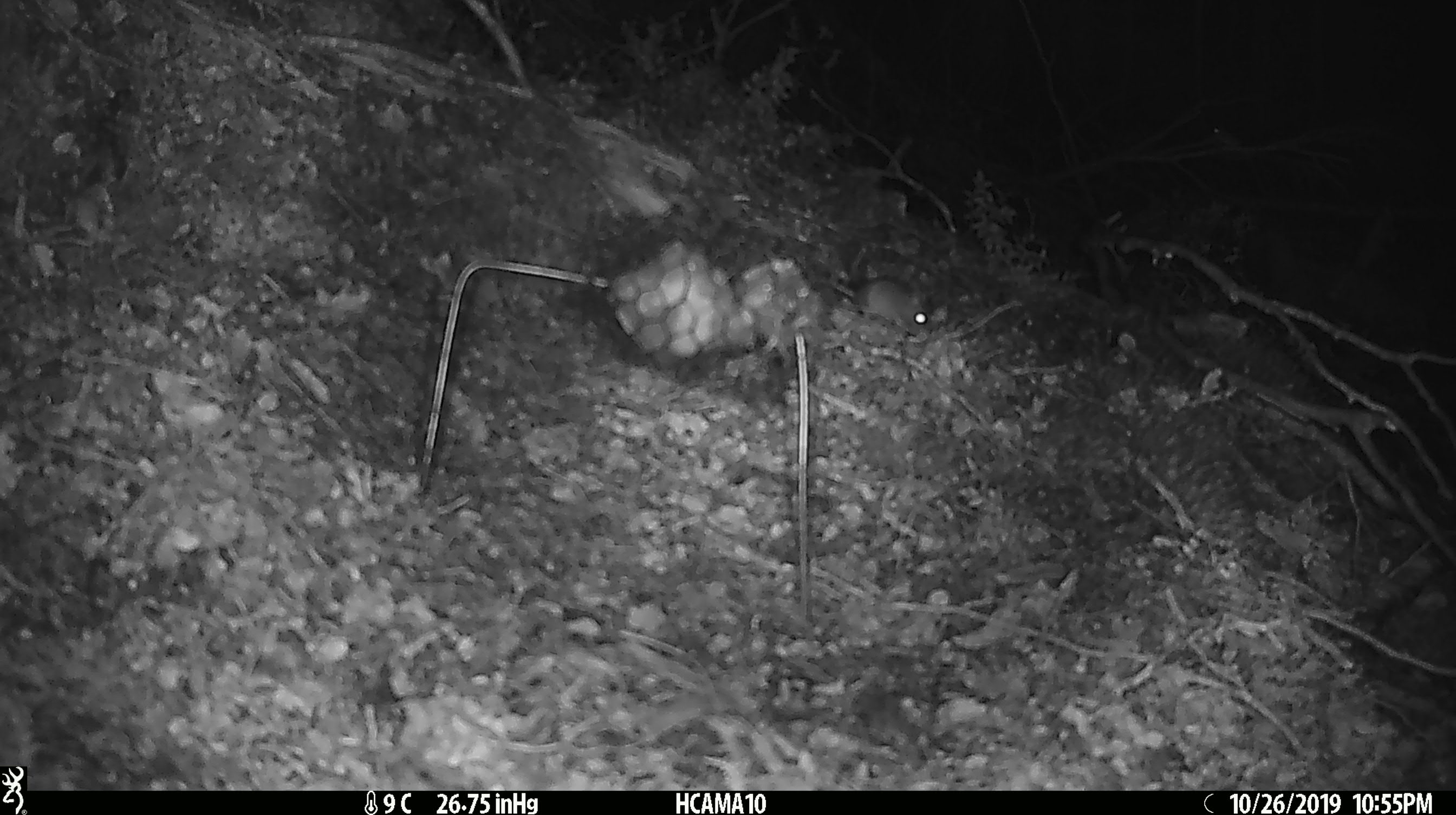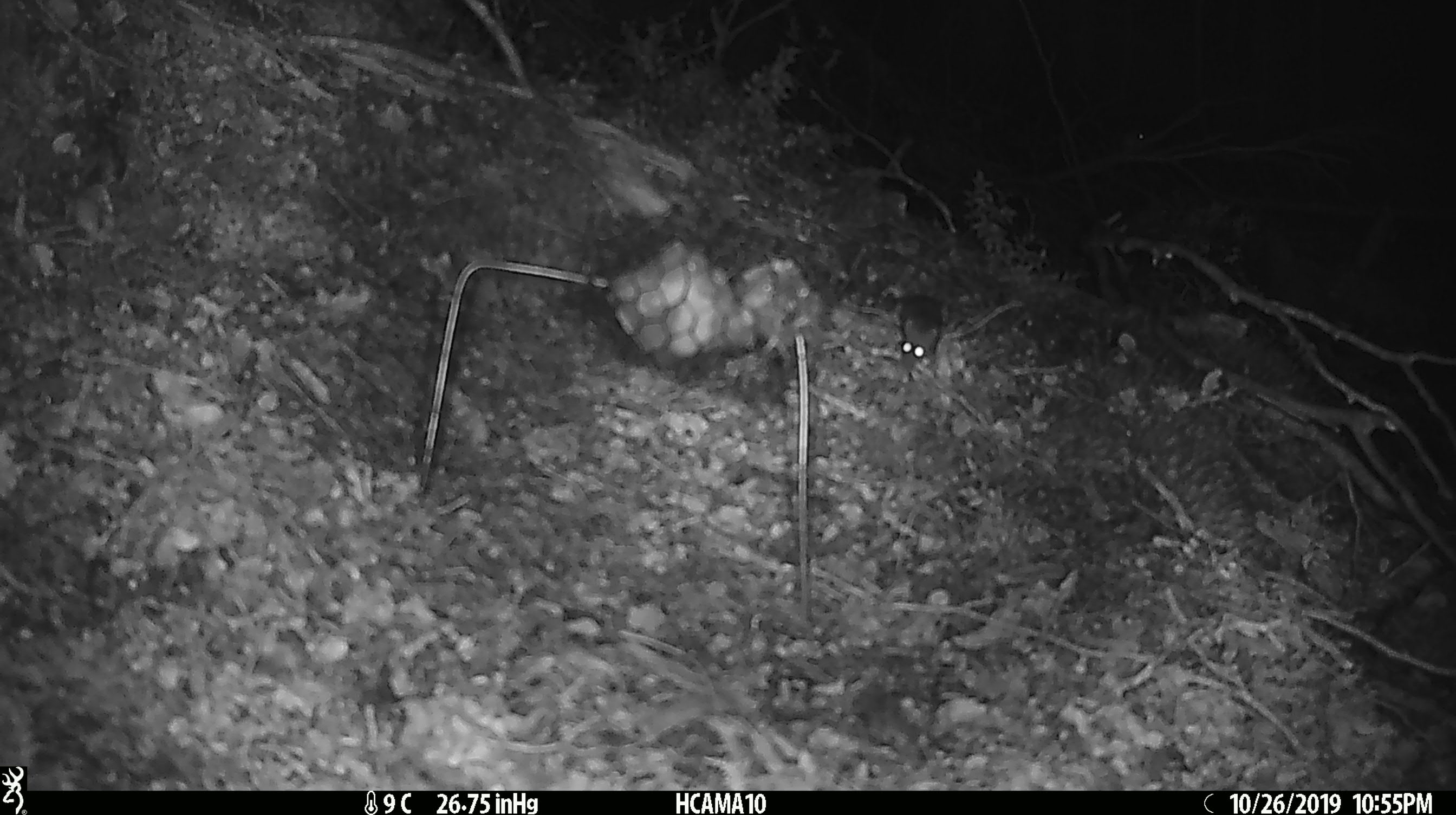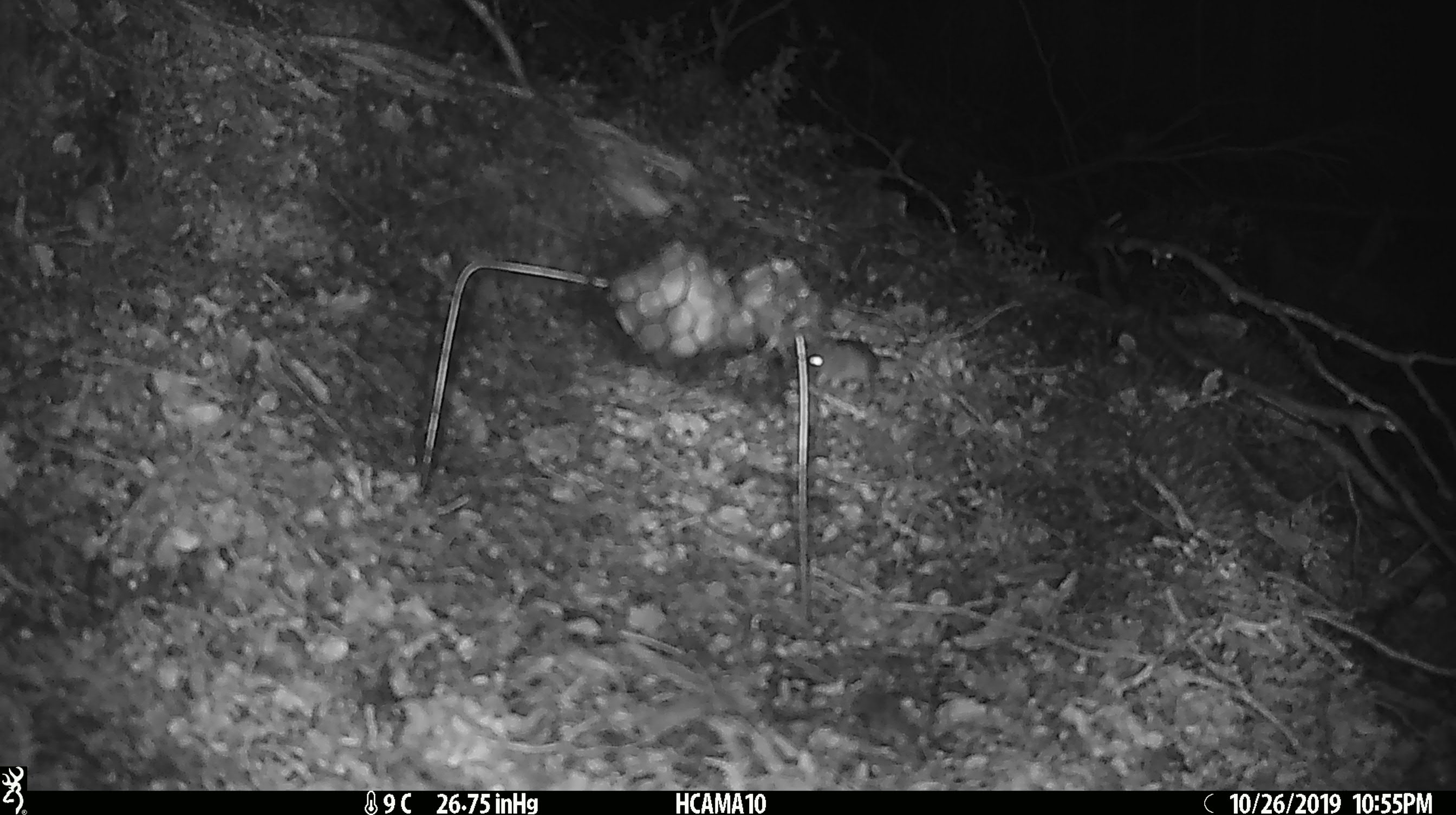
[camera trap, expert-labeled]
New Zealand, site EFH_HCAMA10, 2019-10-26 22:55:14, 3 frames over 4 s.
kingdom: Animalia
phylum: Chordata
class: Mammalia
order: Rodentia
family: Muridae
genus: Mus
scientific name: Mus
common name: mouse